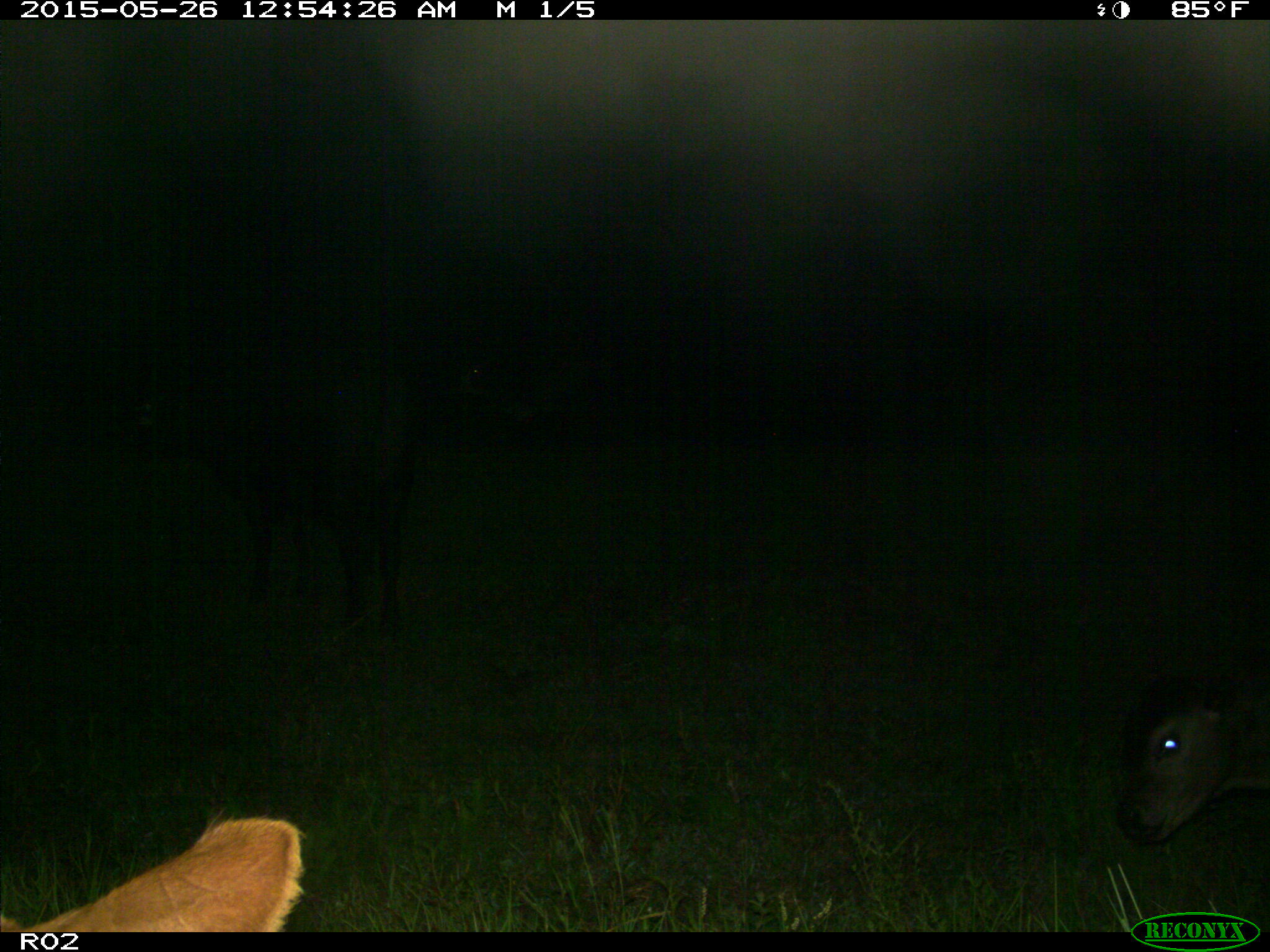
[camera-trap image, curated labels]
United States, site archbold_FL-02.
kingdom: Animalia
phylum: Chordata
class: Mammalia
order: Artiodactyla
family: Bovidae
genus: Bos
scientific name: Bos taurus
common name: domestic cow